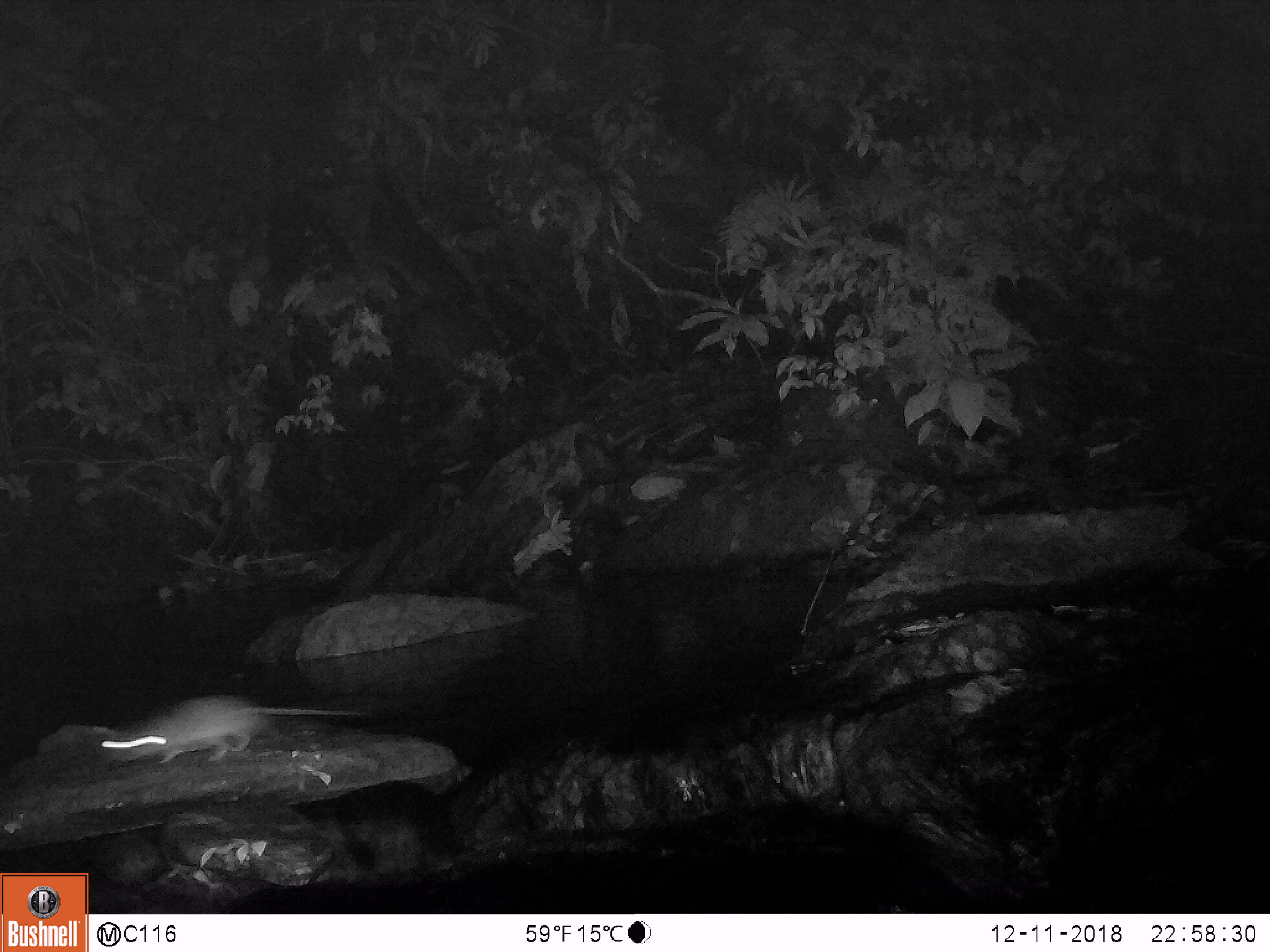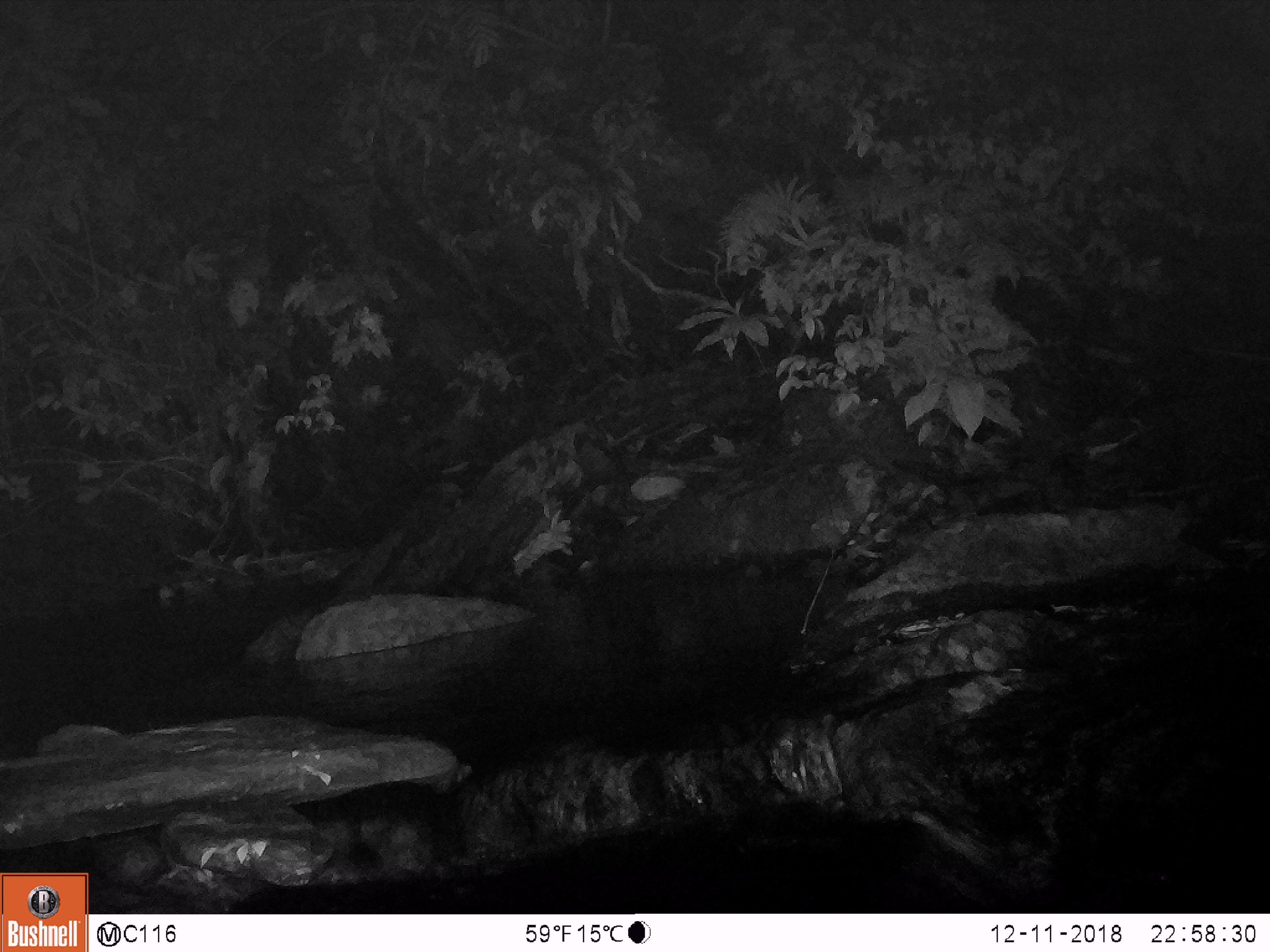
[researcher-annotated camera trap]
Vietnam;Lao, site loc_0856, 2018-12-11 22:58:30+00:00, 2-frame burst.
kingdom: Animalia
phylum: Chordata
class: Mammalia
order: Rodentia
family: Muridae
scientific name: Muridae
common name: old-world mice and rats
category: unidentified murid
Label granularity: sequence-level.